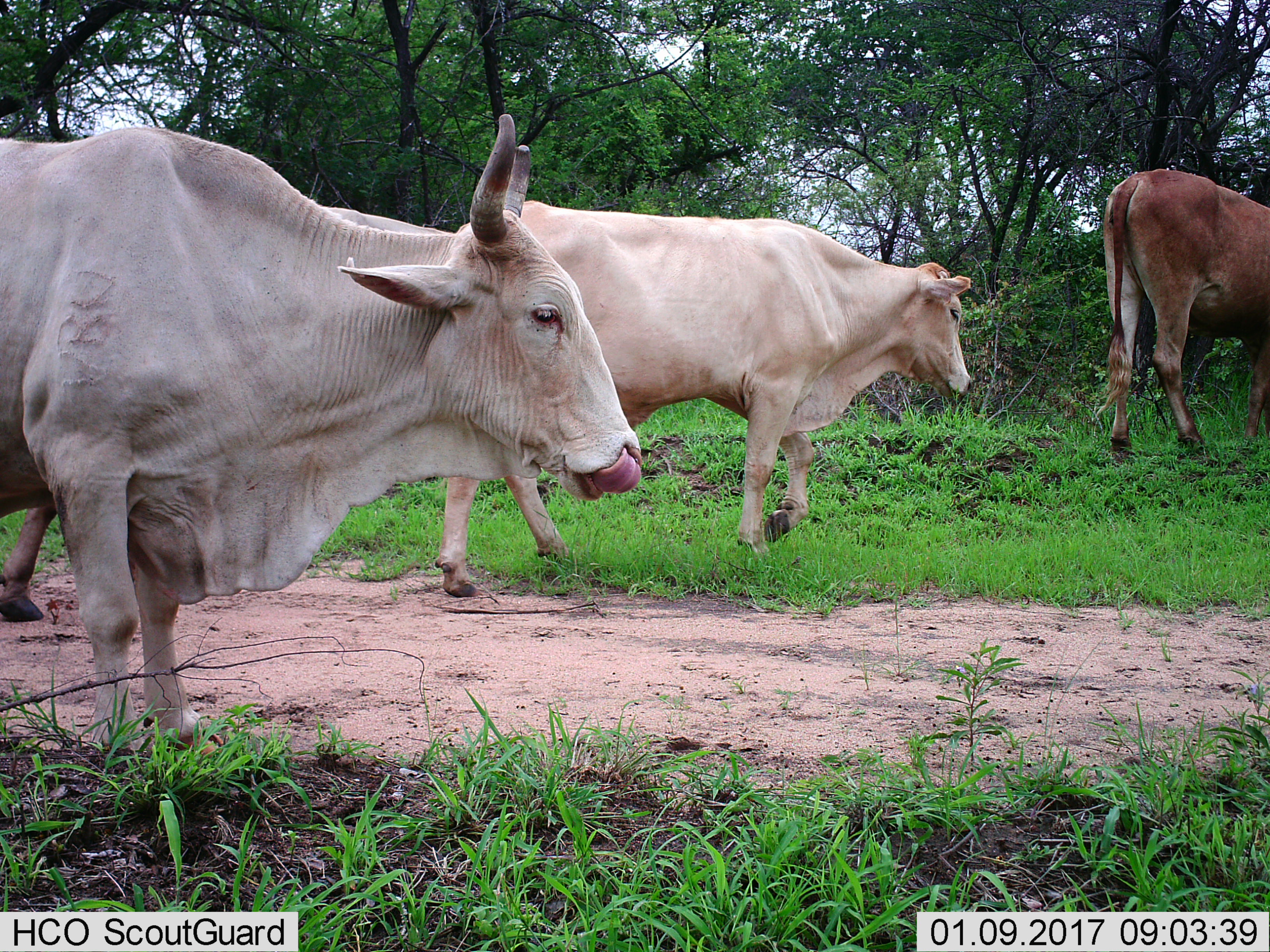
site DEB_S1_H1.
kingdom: Animalia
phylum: Chordata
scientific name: Vertebrata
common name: domestic animal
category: domesticanimal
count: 4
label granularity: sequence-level